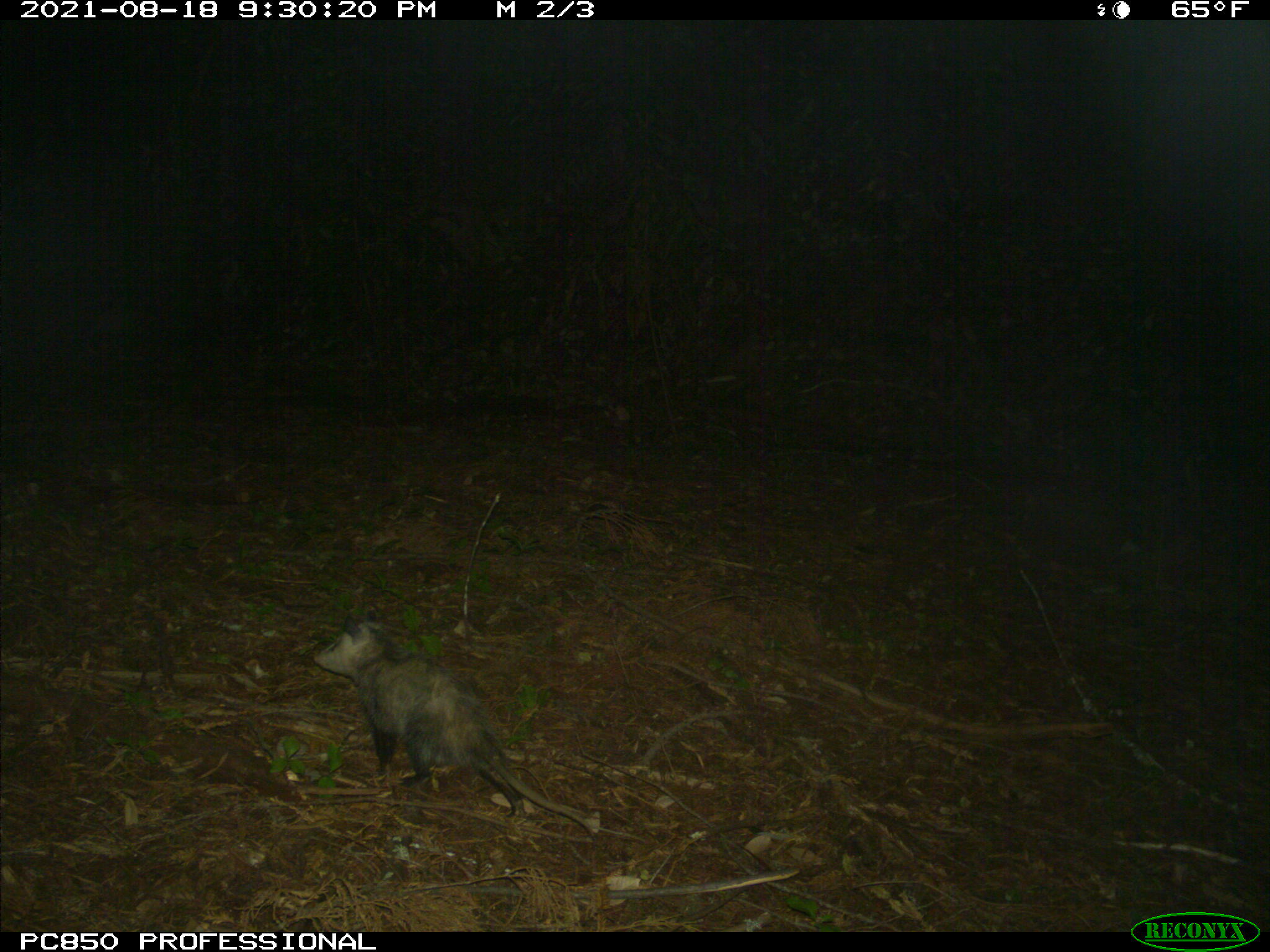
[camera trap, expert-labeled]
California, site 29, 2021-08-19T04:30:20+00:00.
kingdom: Animalia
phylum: Chordata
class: Mammalia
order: Didelphimorphia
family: Didelphidae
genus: Didelphis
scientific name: Didelphis virginiana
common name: virginia opossum